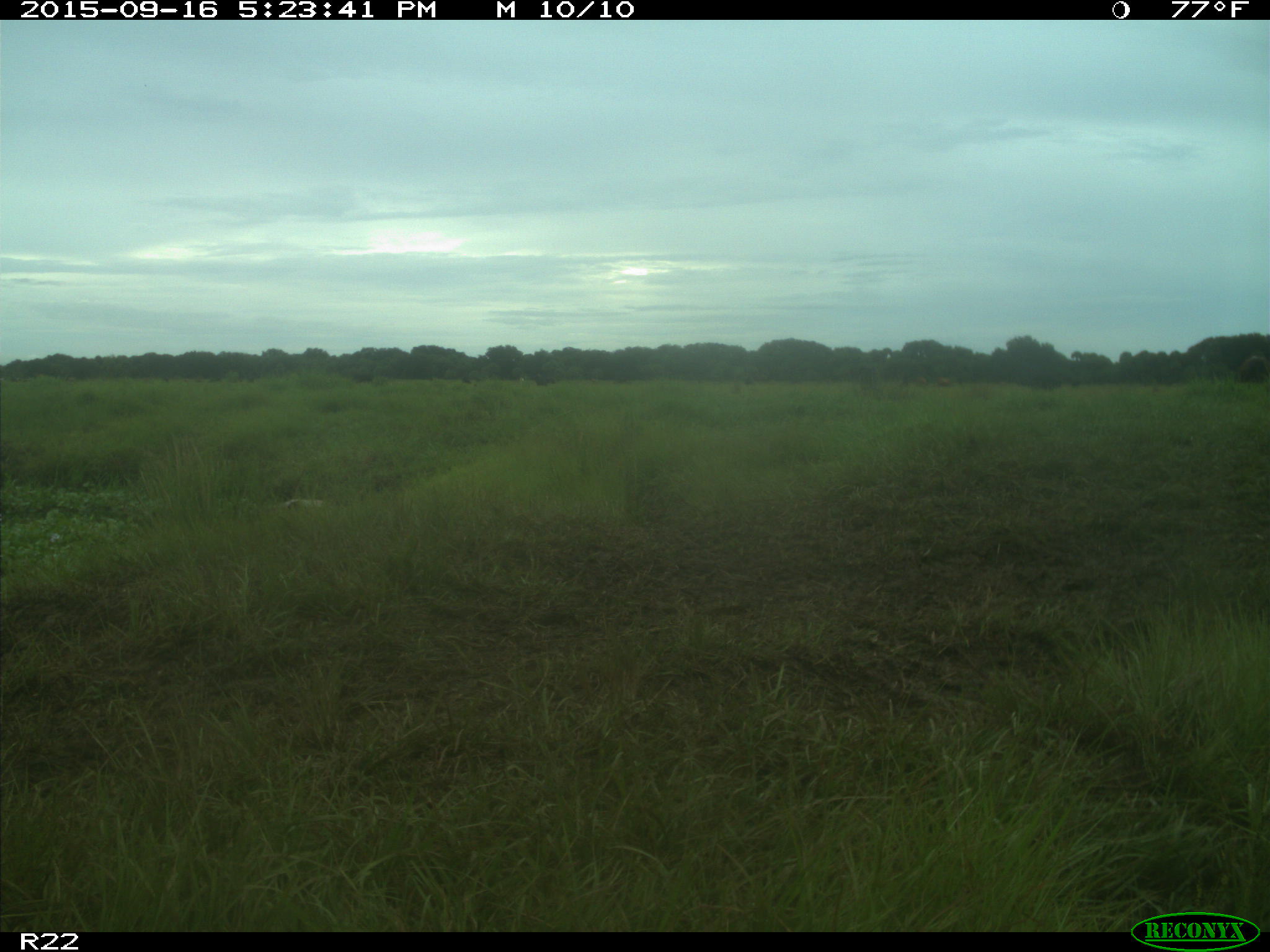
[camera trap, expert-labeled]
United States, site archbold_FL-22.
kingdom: Animalia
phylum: Chordata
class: Mammalia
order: Artiodactyla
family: Bovidae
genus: Bos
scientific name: Bos taurus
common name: domestic cow